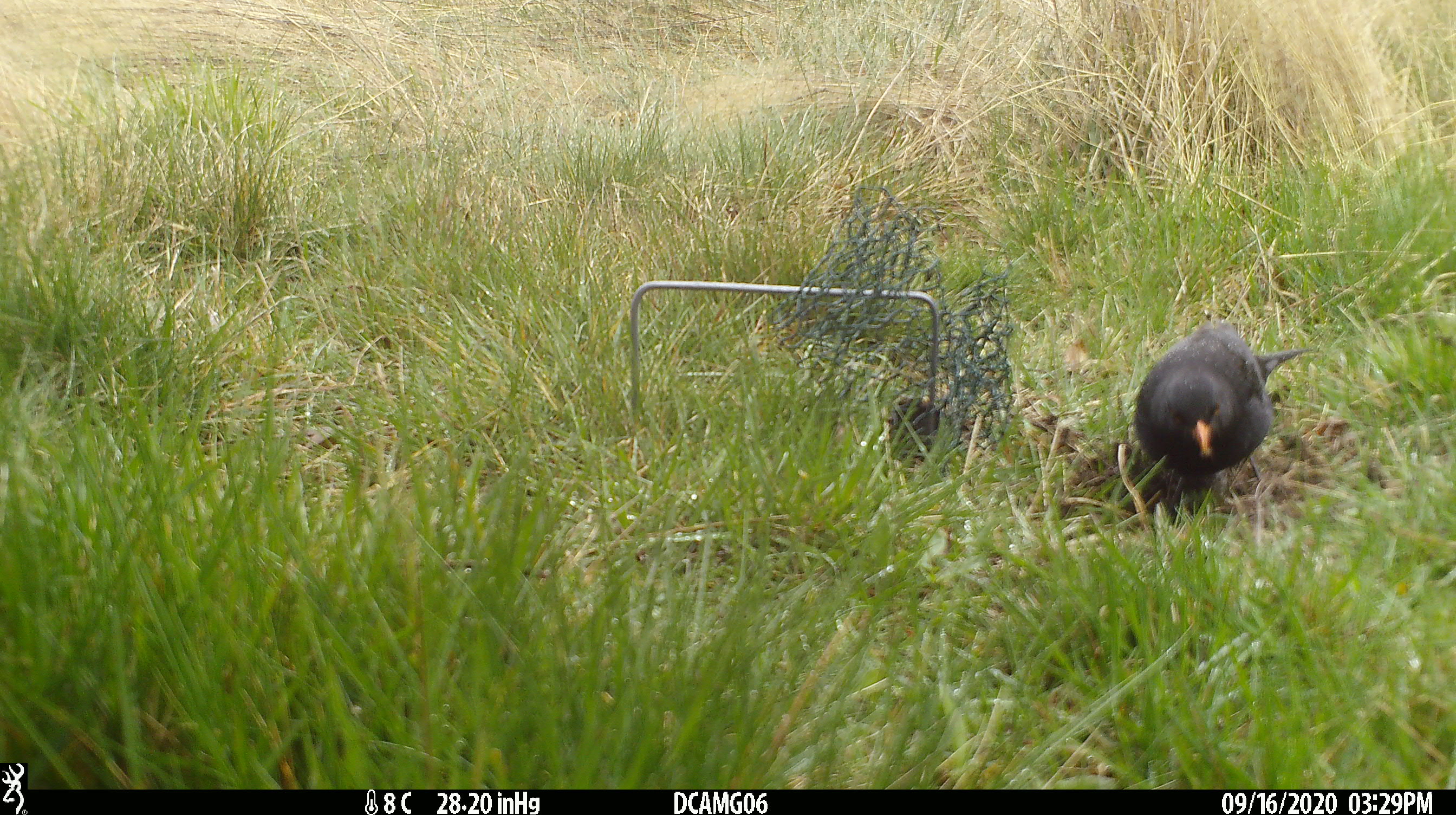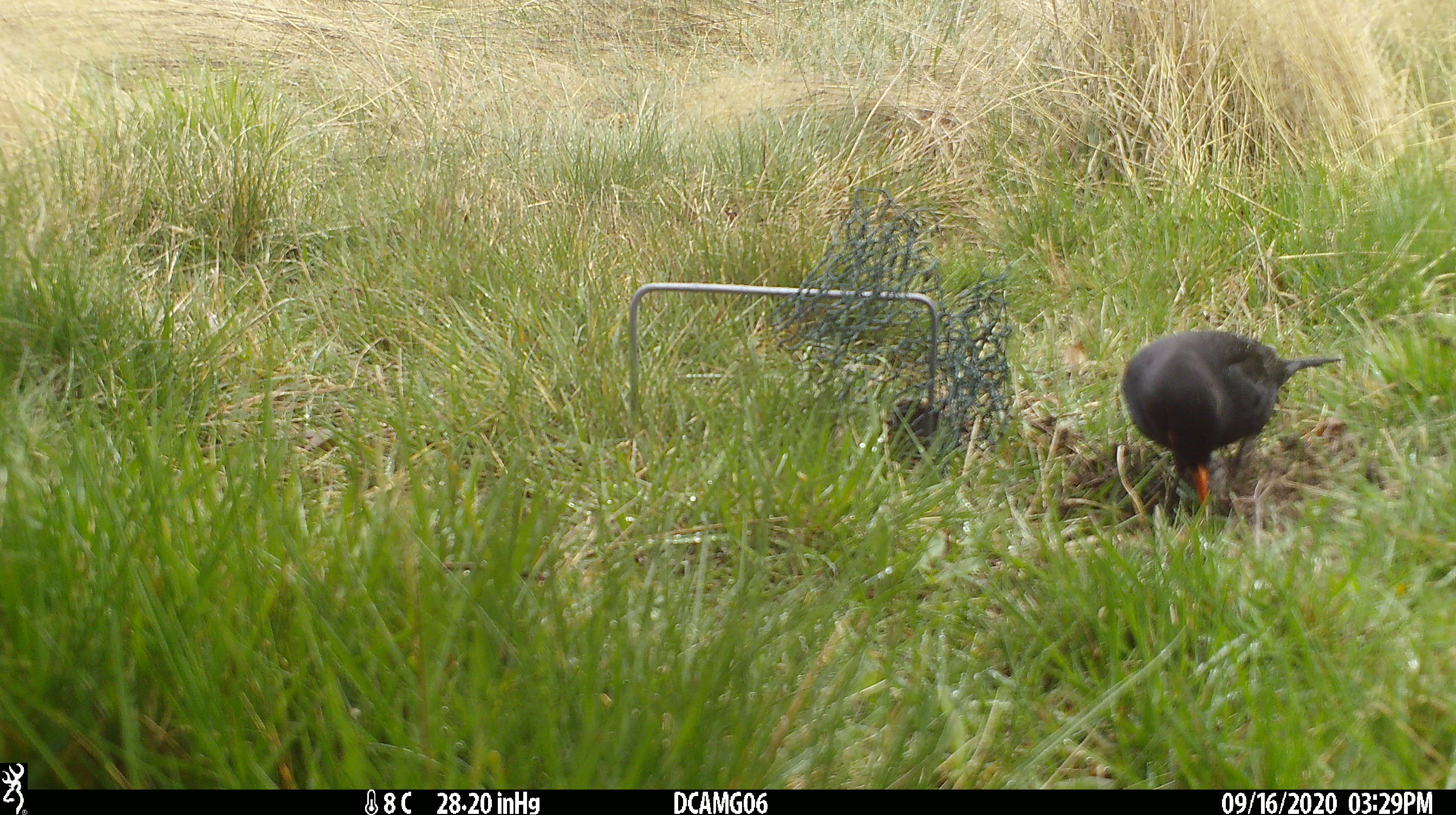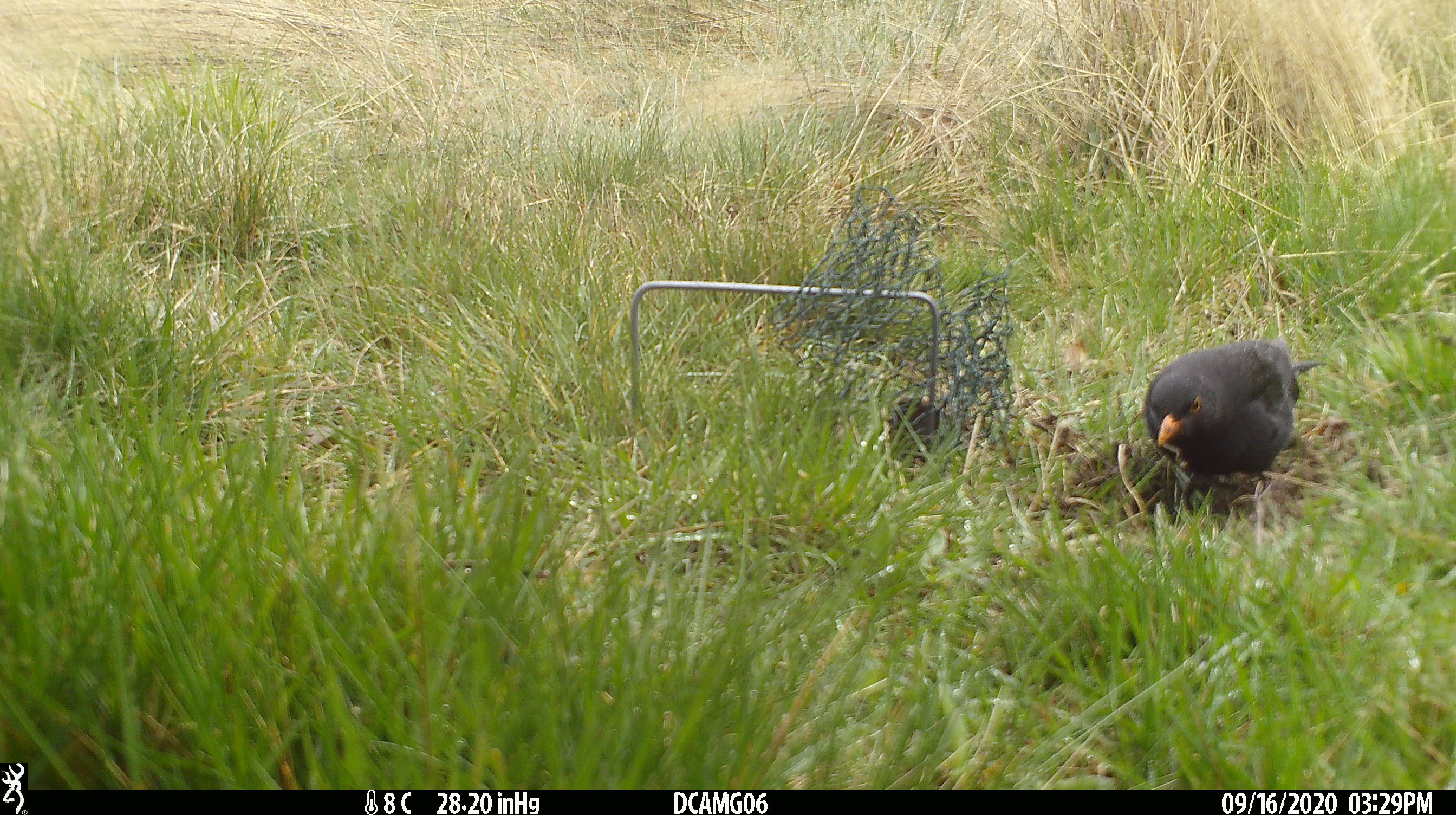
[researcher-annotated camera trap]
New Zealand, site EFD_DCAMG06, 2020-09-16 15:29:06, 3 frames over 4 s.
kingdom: Animalia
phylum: Chordata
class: Aves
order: Passeriformes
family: Turdidae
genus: Turdus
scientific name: Turdus merula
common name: eurasian blackbird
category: blackbird